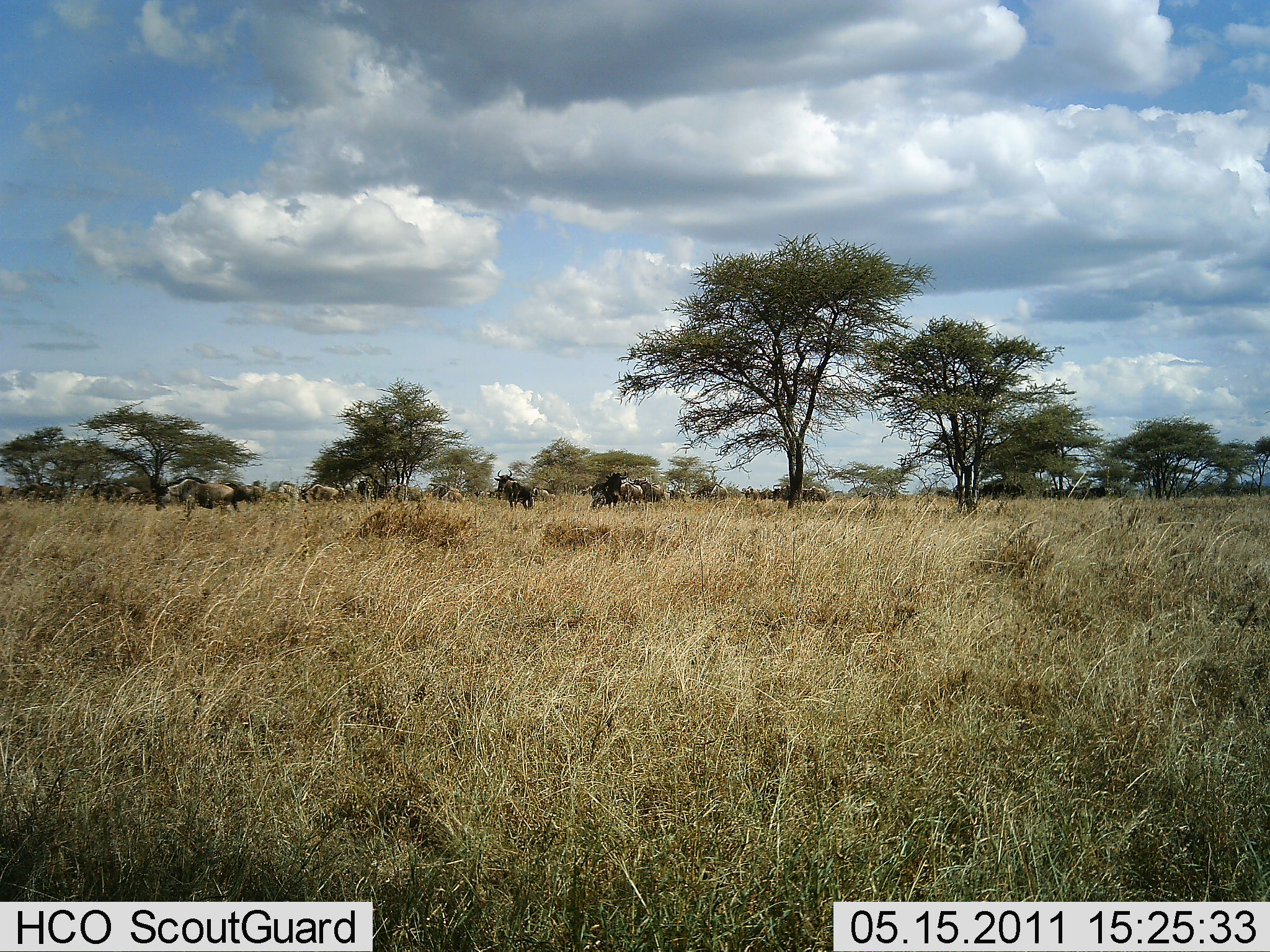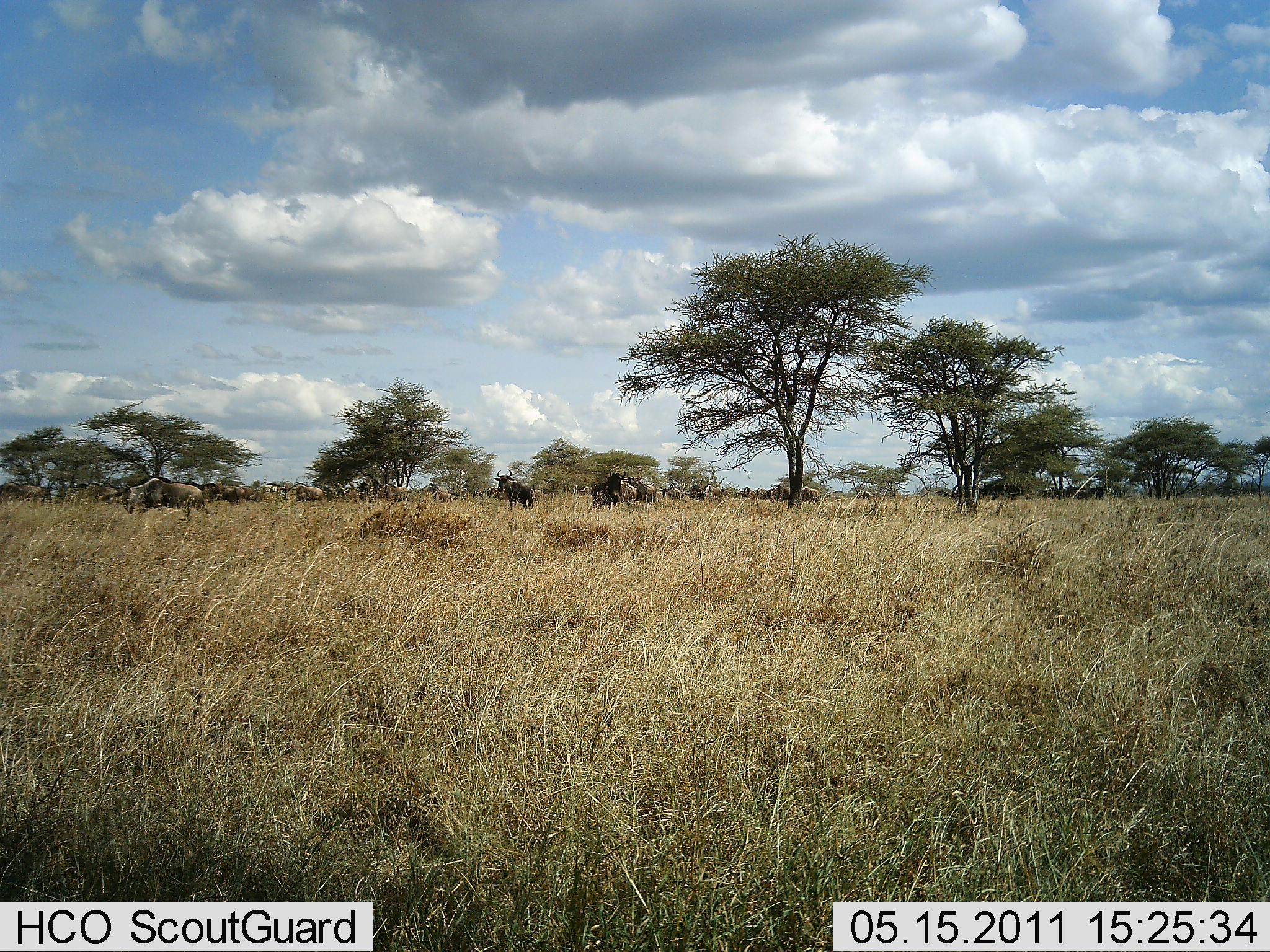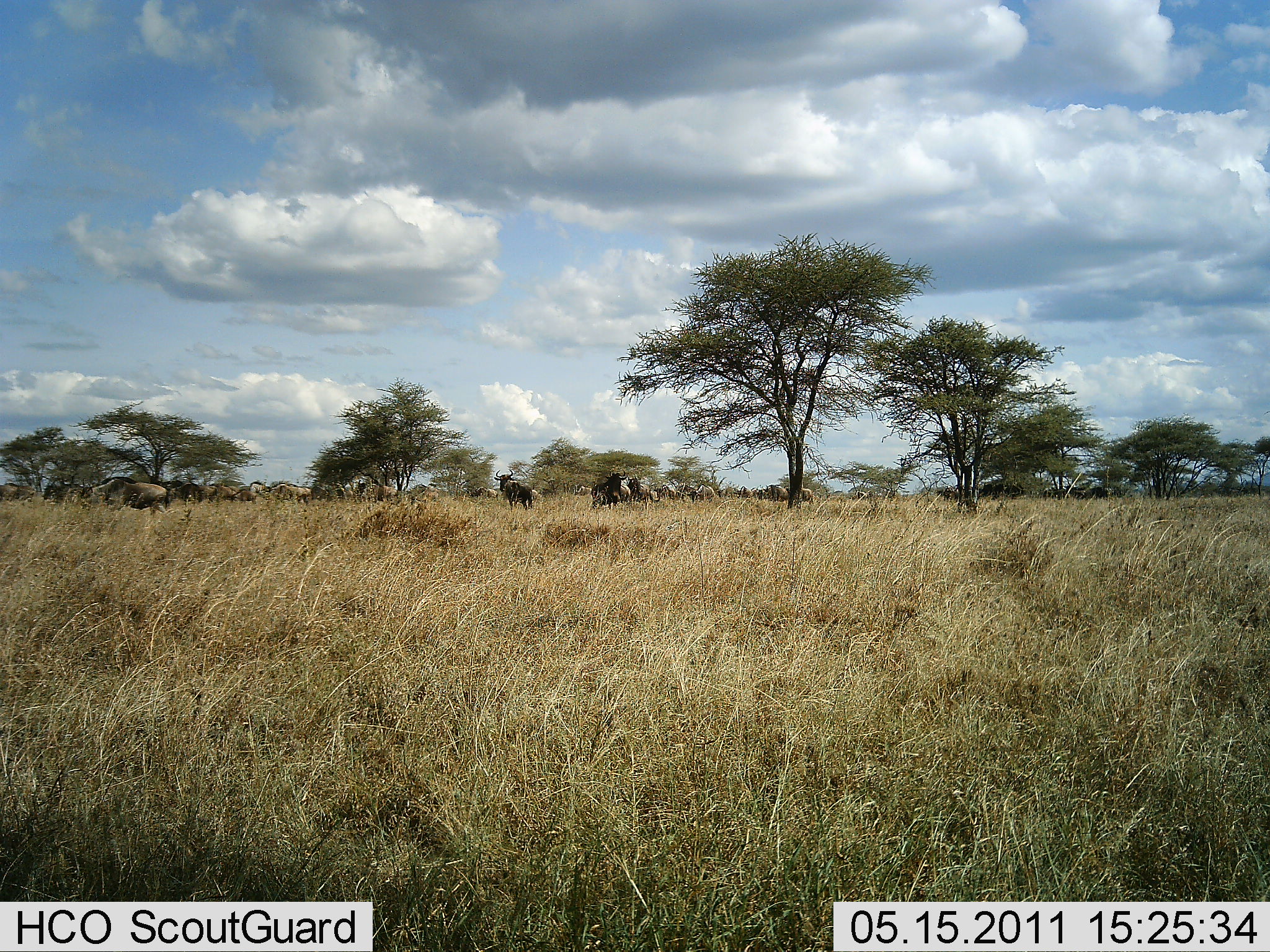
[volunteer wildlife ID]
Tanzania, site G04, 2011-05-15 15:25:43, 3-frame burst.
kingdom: Animalia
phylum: Chordata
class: Mammalia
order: Artiodactyla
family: Bovidae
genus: Connochaetes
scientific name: Connochaetes taurinus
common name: blue wildebeest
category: wildebeest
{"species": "wildebeest (blue wildebeest) (Connochaetes taurinus)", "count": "11-50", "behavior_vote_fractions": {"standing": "33%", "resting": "7%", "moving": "100%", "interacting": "7%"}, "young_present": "0%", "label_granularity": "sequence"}